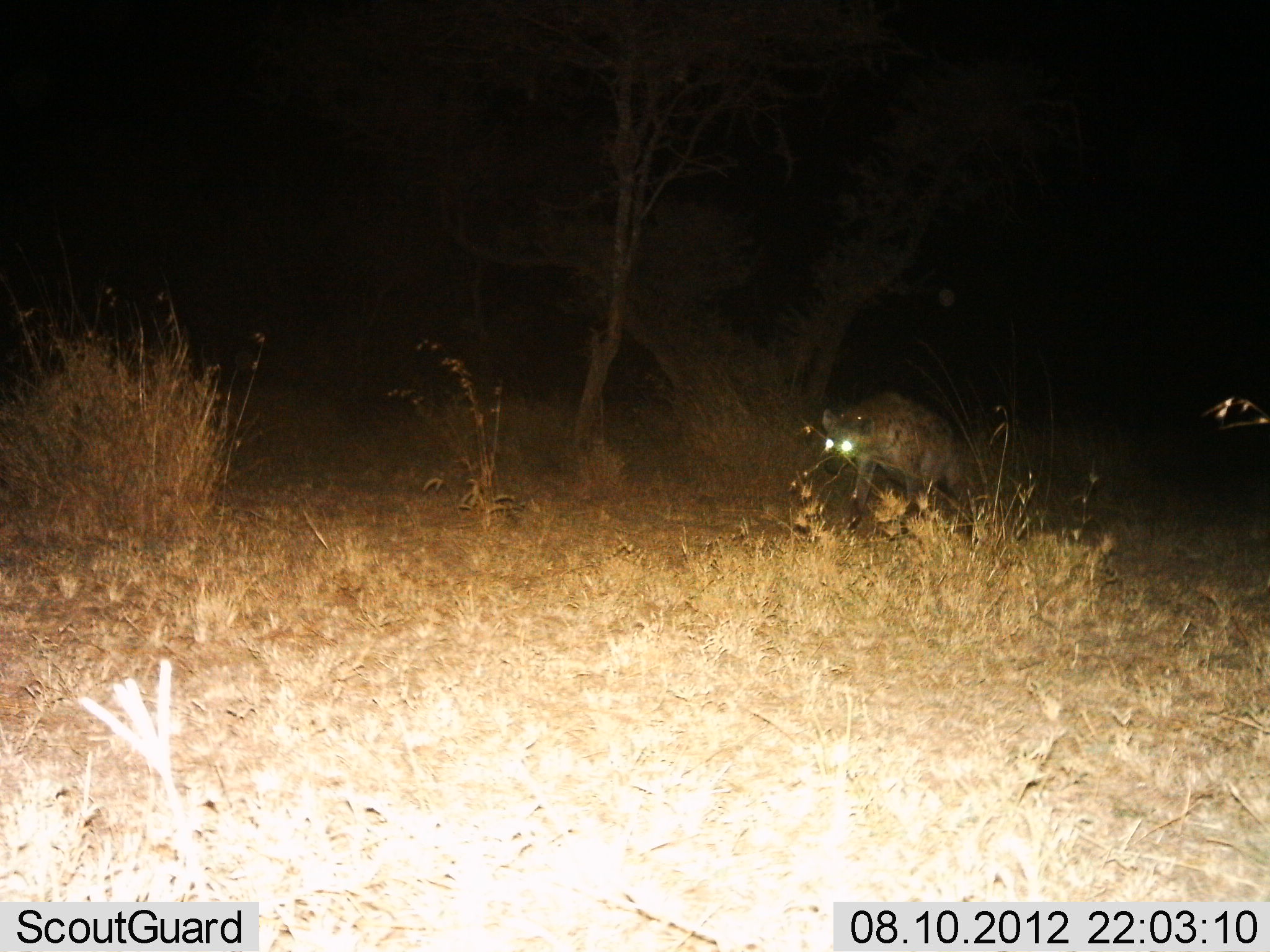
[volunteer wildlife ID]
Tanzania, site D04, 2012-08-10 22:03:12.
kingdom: Animalia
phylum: Chordata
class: Mammalia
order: Carnivora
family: Hyaenidae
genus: Crocuta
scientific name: Crocuta crocuta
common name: spotted hyena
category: hyenaspotted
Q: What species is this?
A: Hyenaspotted (spotted hyena) (Crocuta crocuta).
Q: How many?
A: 1.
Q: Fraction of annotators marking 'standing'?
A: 0%.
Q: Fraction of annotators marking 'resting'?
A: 0%.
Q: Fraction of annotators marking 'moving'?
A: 100%.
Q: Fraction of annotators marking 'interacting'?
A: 0%.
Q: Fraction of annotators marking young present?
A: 0%.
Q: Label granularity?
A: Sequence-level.